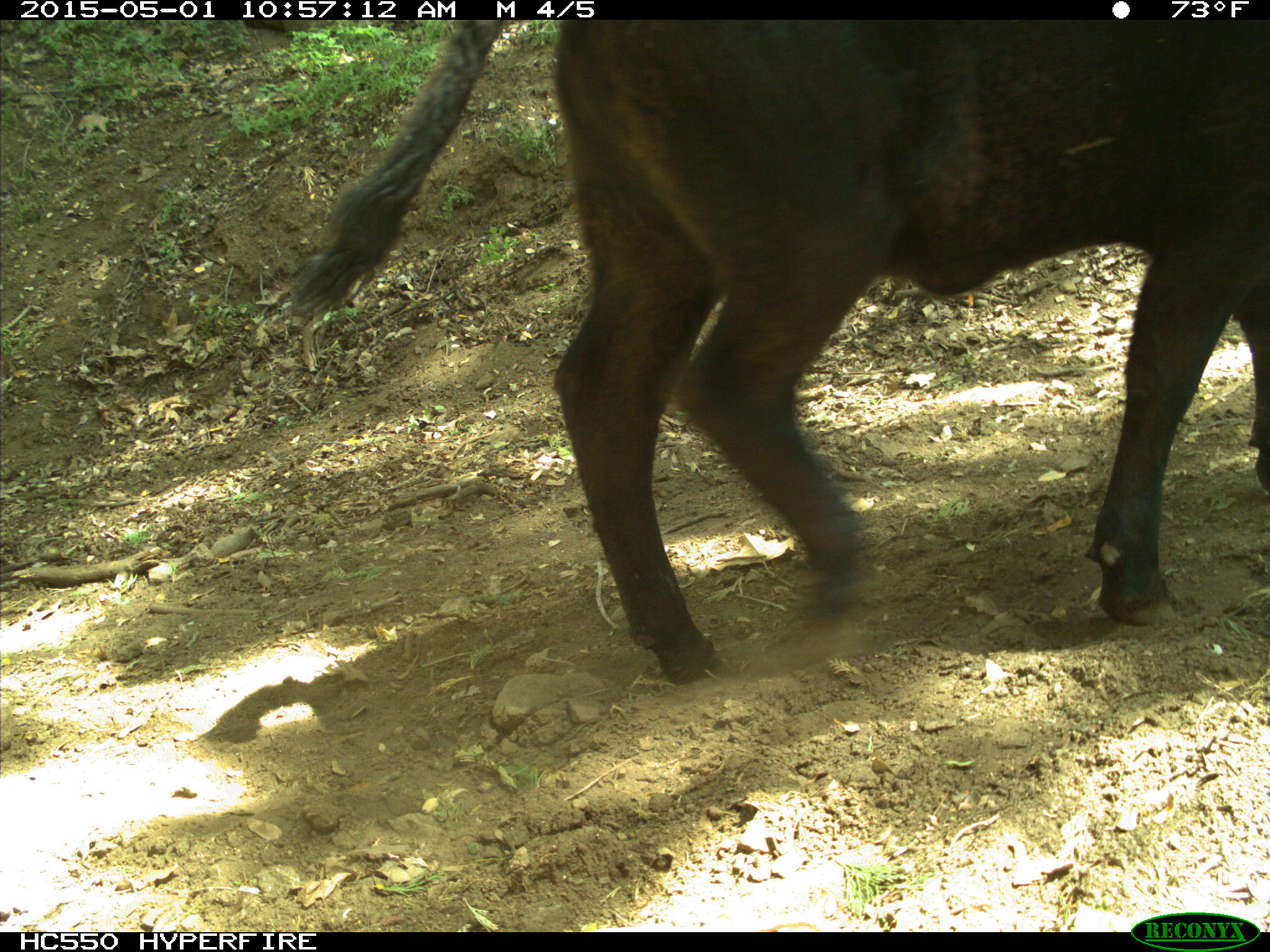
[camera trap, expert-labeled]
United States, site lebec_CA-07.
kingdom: Animalia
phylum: Chordata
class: Mammalia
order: Artiodactyla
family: Bovidae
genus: Bos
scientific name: Bos taurus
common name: domestic cow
Bos taurus (domestic cow).